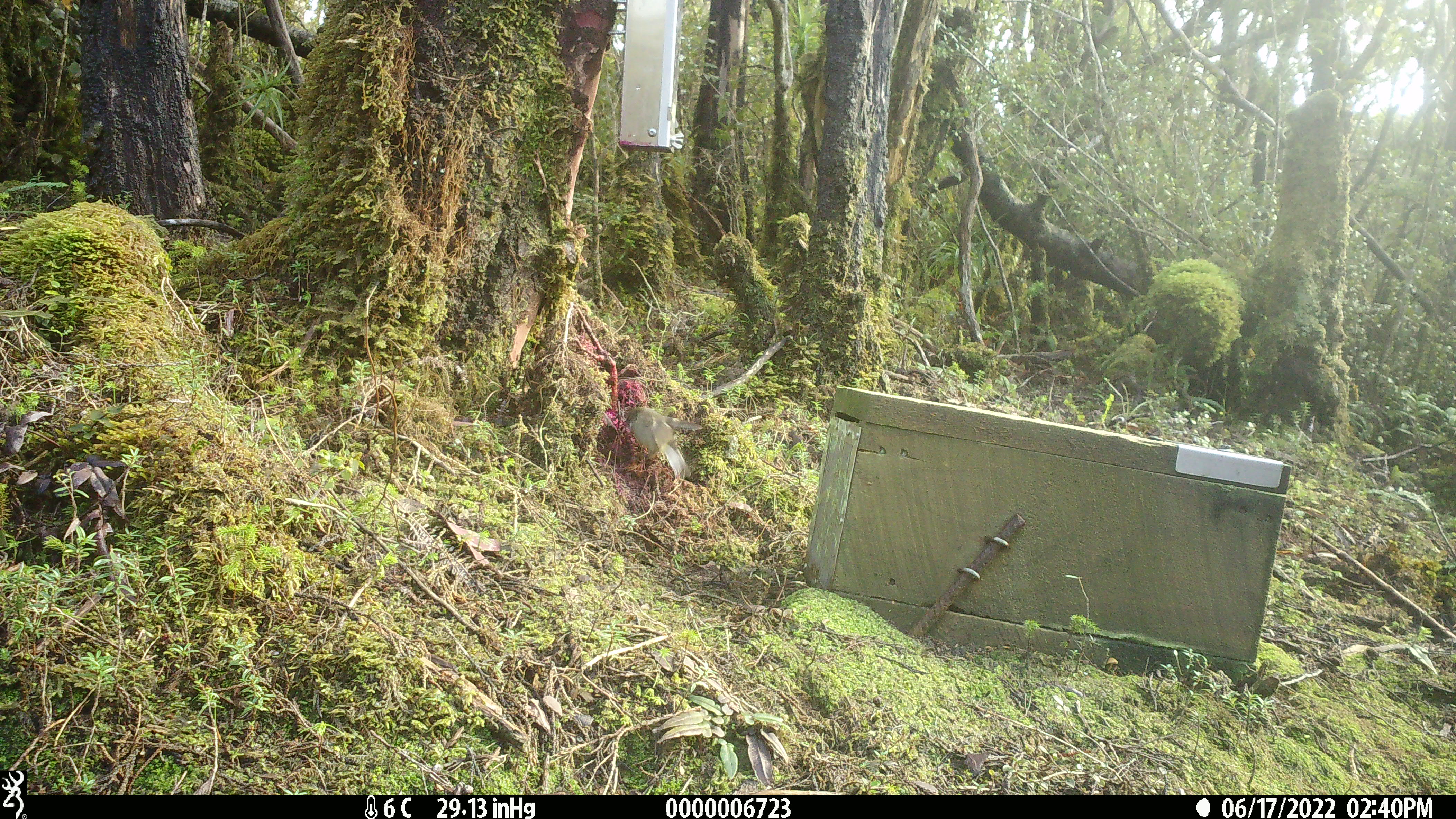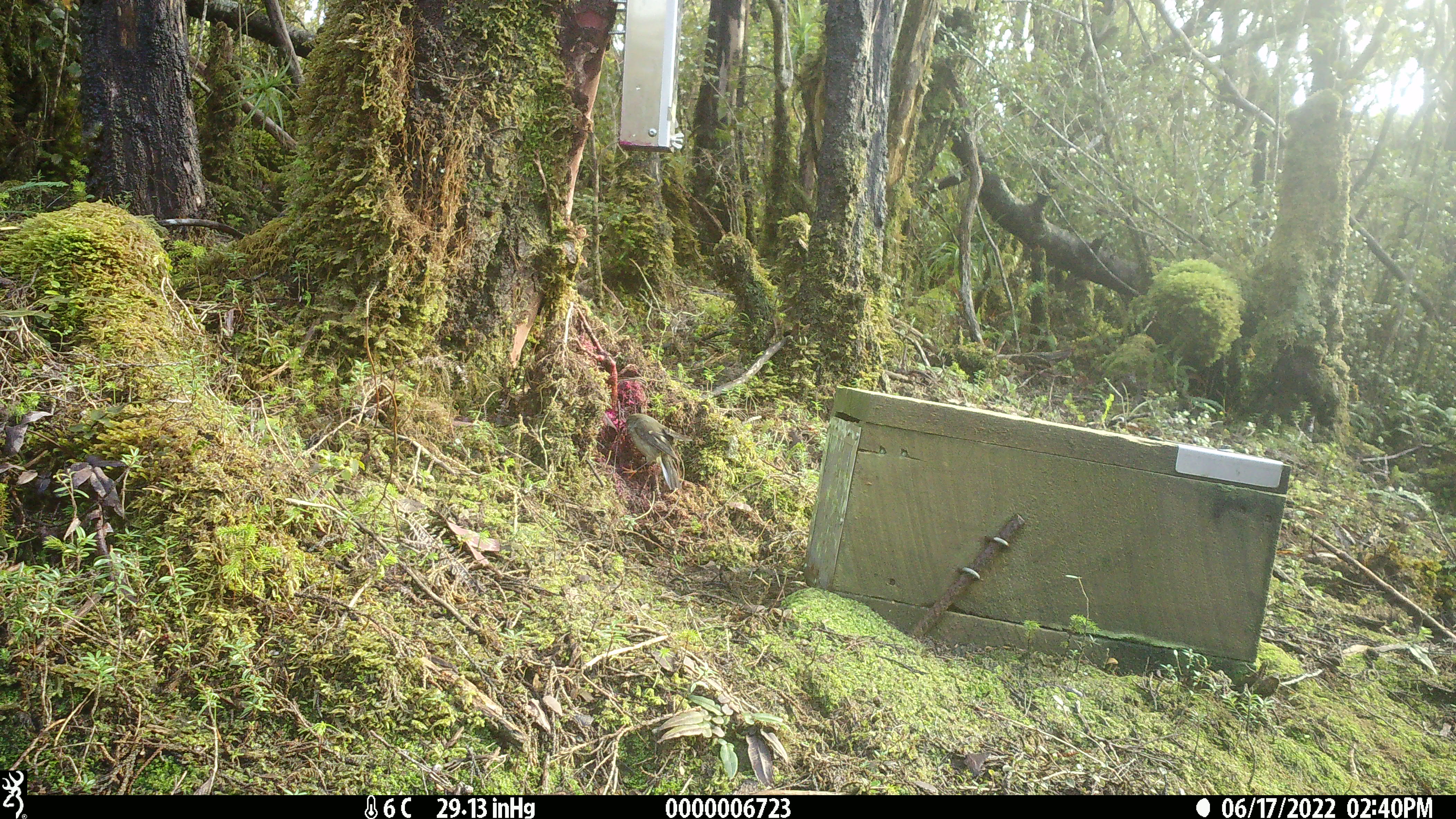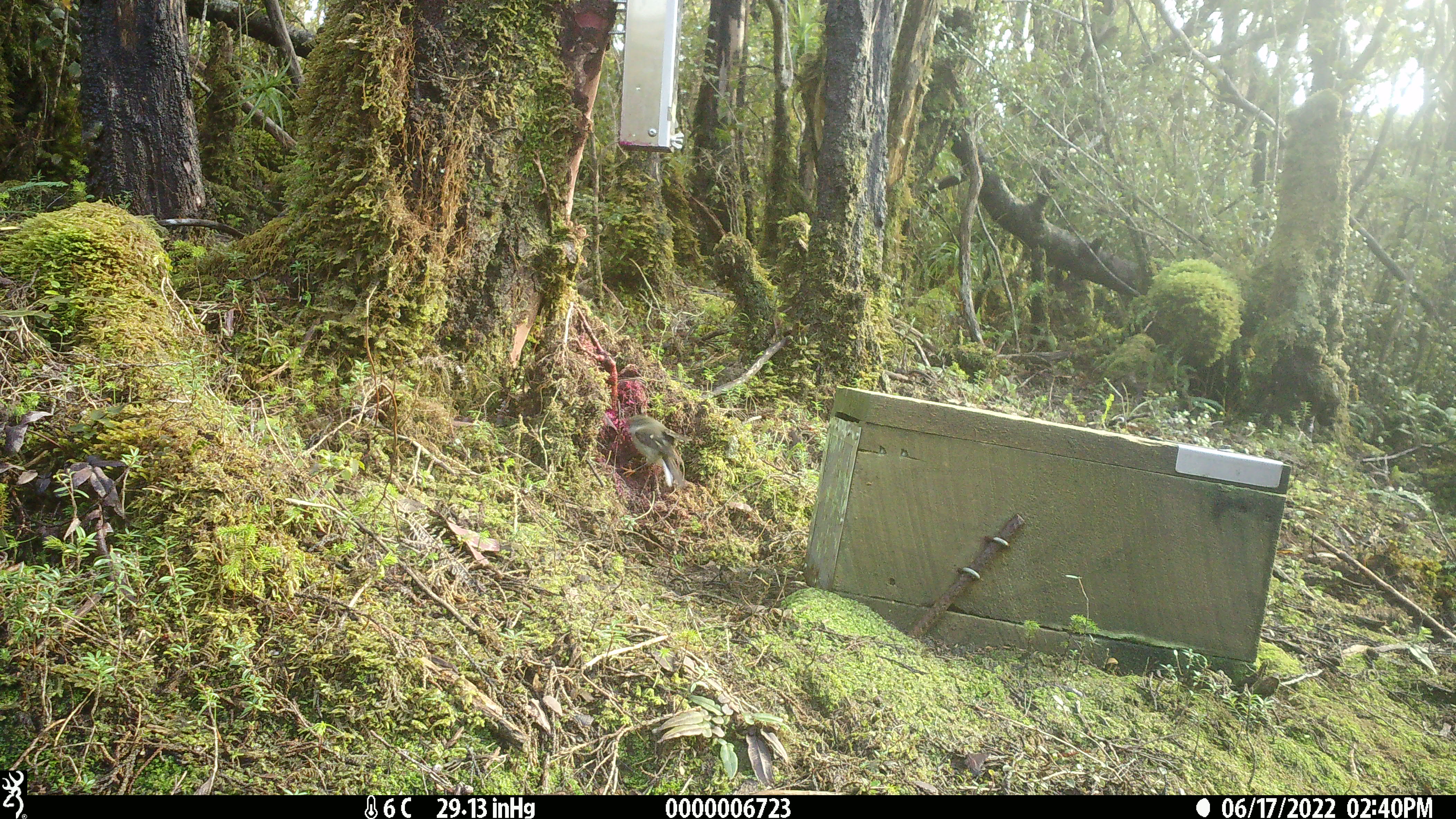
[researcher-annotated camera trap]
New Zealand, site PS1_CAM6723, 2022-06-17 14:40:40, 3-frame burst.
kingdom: Animalia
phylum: Chordata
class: Aves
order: Passeriformes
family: Petroicidae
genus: Petroica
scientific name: Petroica macrocephala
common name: tomtit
Tomtit (Petroica macrocephala).